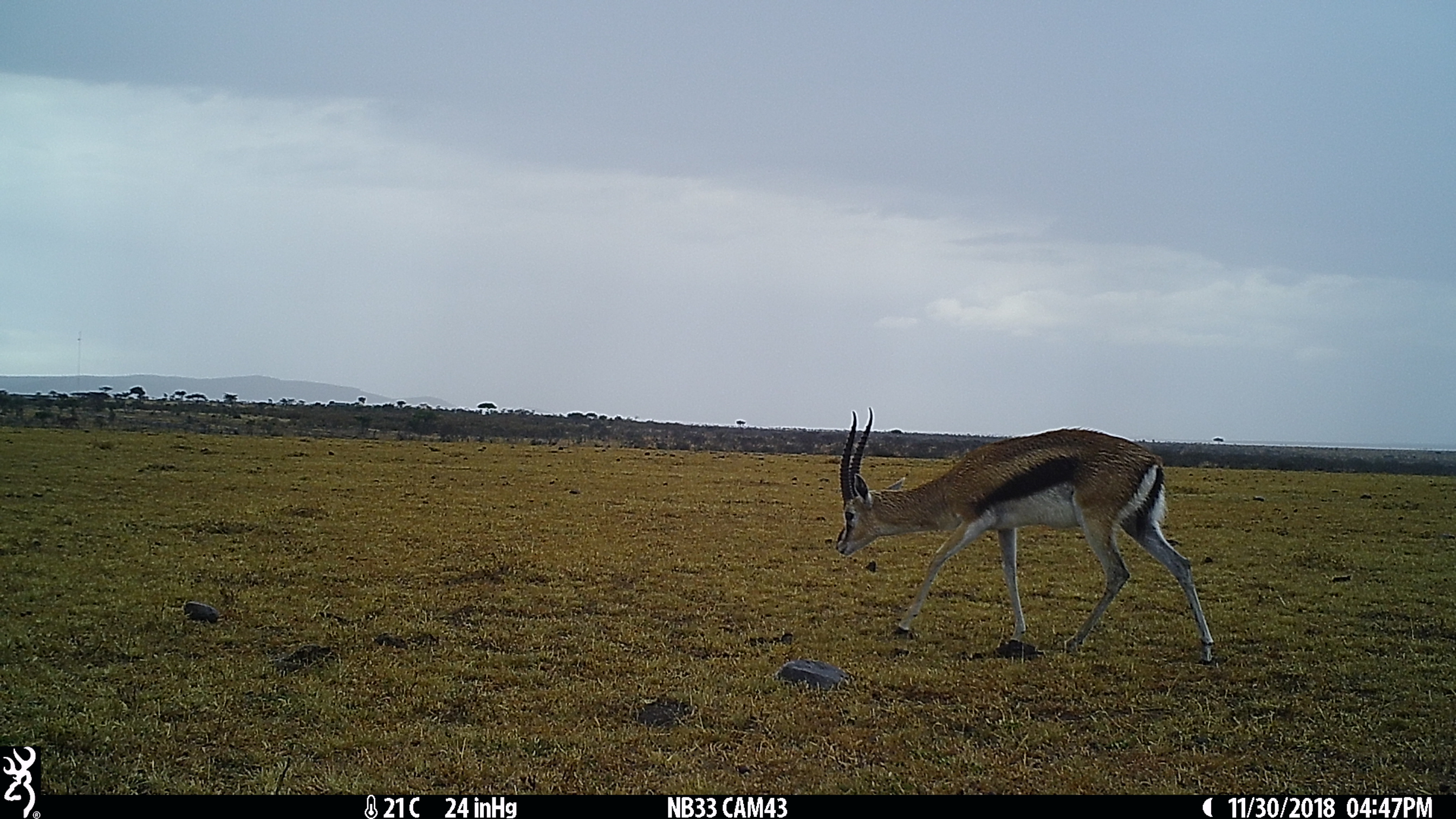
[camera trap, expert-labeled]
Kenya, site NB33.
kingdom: Animalia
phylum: Chordata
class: Mammalia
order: Artiodactyla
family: Bovidae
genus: Eudorcas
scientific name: Eudorcas thomsonii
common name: thomon's gazelle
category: gazelle thomsons